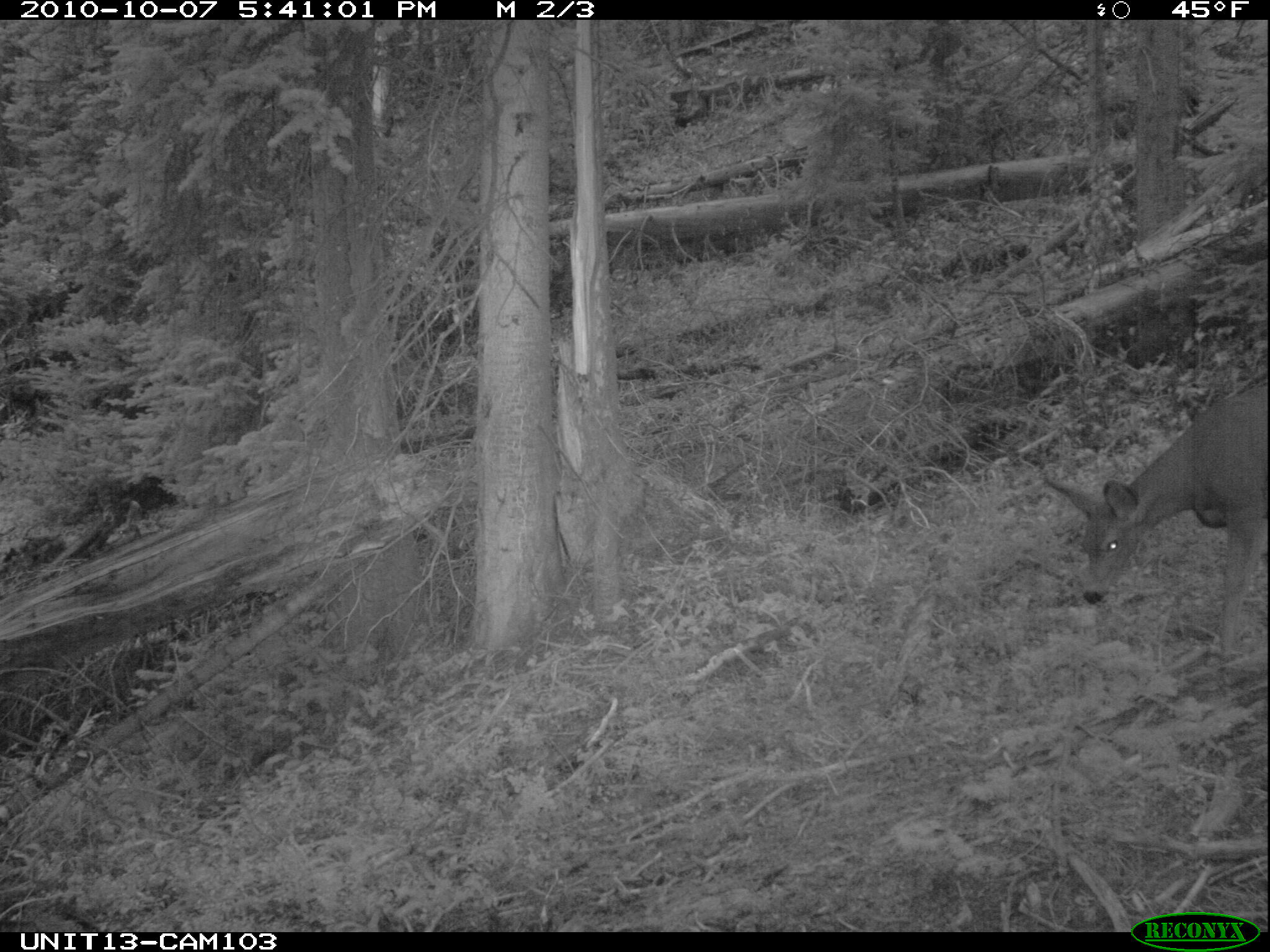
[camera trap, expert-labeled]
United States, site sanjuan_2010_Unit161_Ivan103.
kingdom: Animalia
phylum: Chordata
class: Mammalia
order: Artiodactyla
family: Cervidae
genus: Odocoileus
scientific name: Odocoileus hemionus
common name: mule deer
Odocoileus hemionus (mule deer).